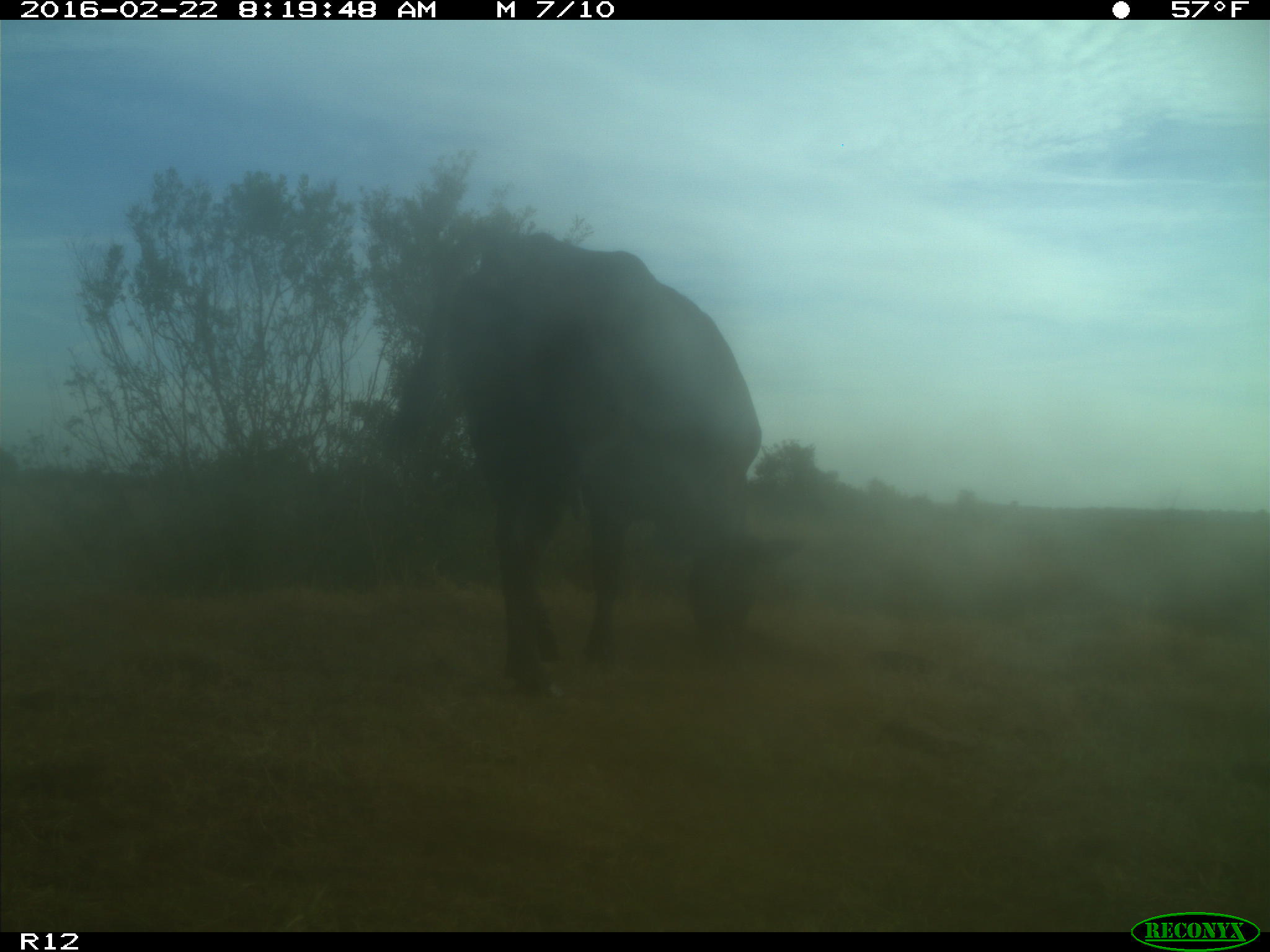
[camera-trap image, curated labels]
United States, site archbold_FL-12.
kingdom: Animalia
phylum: Chordata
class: Mammalia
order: Artiodactyla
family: Bovidae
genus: Bos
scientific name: Bos taurus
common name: domestic cow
Bos taurus (domestic cow).